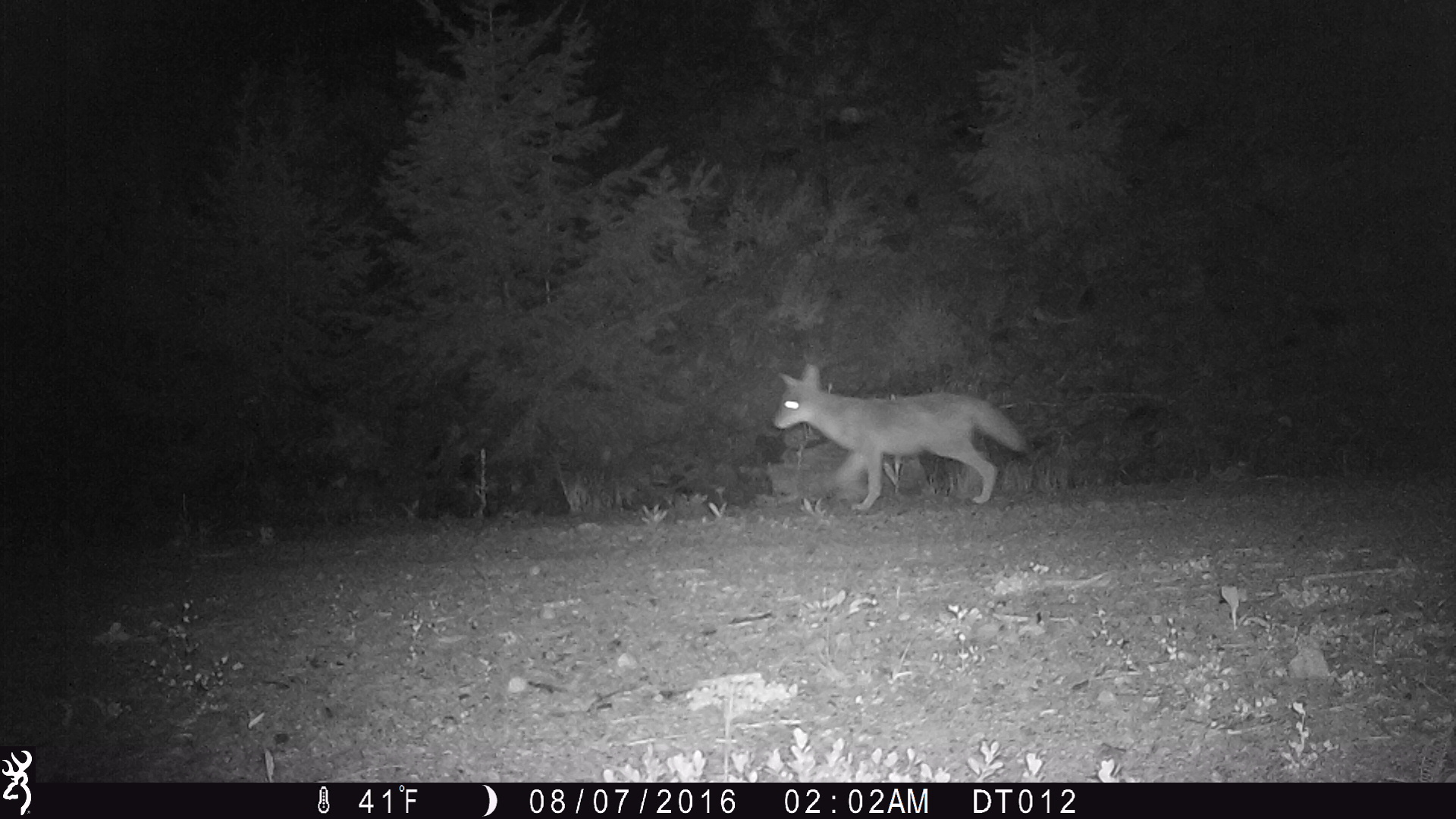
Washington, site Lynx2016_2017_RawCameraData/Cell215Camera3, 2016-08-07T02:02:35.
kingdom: Animalia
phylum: Chordata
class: Mammalia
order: Carnivora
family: Canidae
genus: Canis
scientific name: Canis latrans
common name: coyote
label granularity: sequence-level